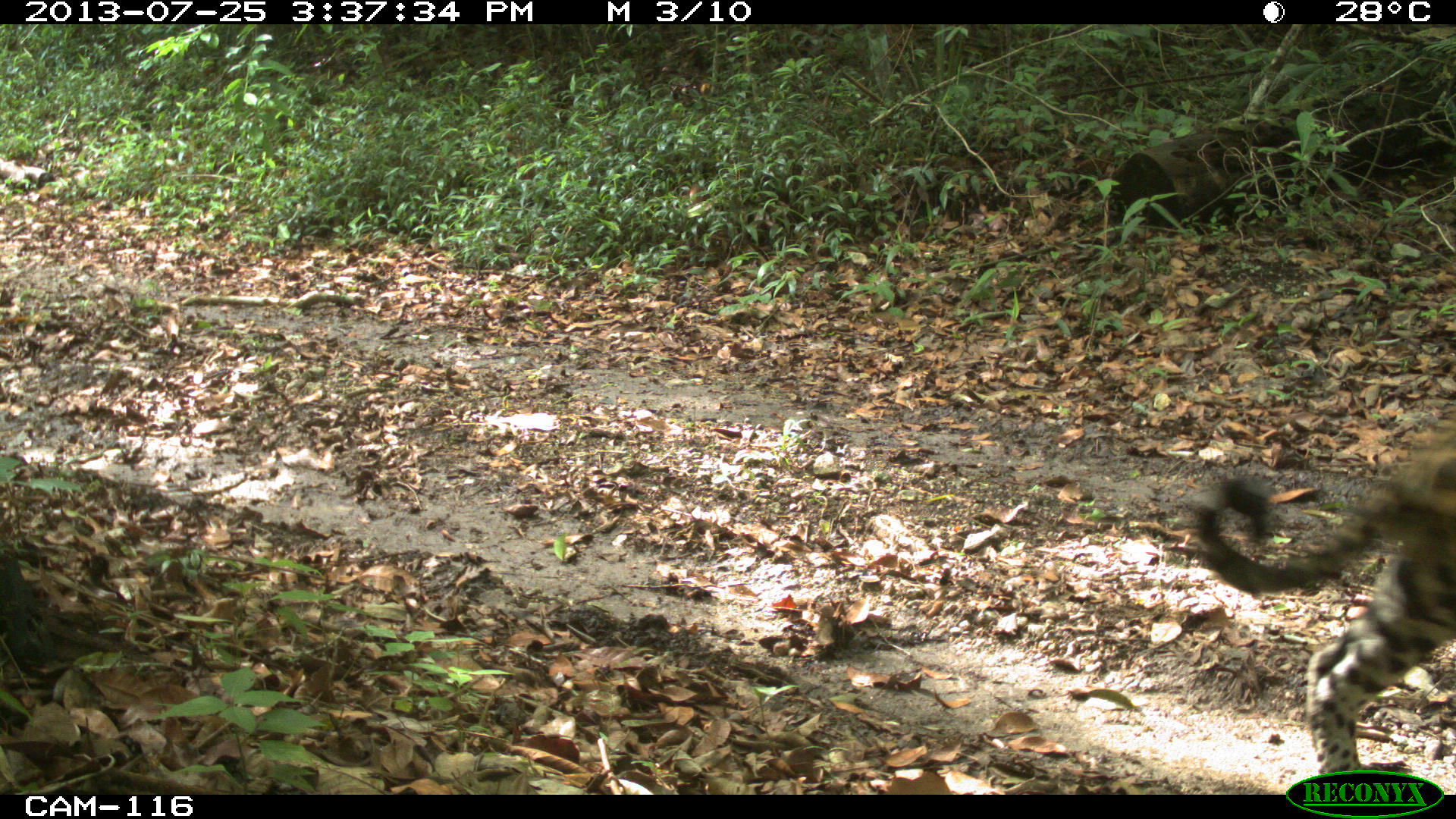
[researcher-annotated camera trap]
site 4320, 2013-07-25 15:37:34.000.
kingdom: Animalia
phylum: Chordata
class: Mammalia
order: Carnivora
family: Felidae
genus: Panthera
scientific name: Panthera onca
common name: jaguar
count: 1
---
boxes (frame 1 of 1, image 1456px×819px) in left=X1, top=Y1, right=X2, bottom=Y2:
panthera onca: left=1191, top=431, right=1456, bottom=793